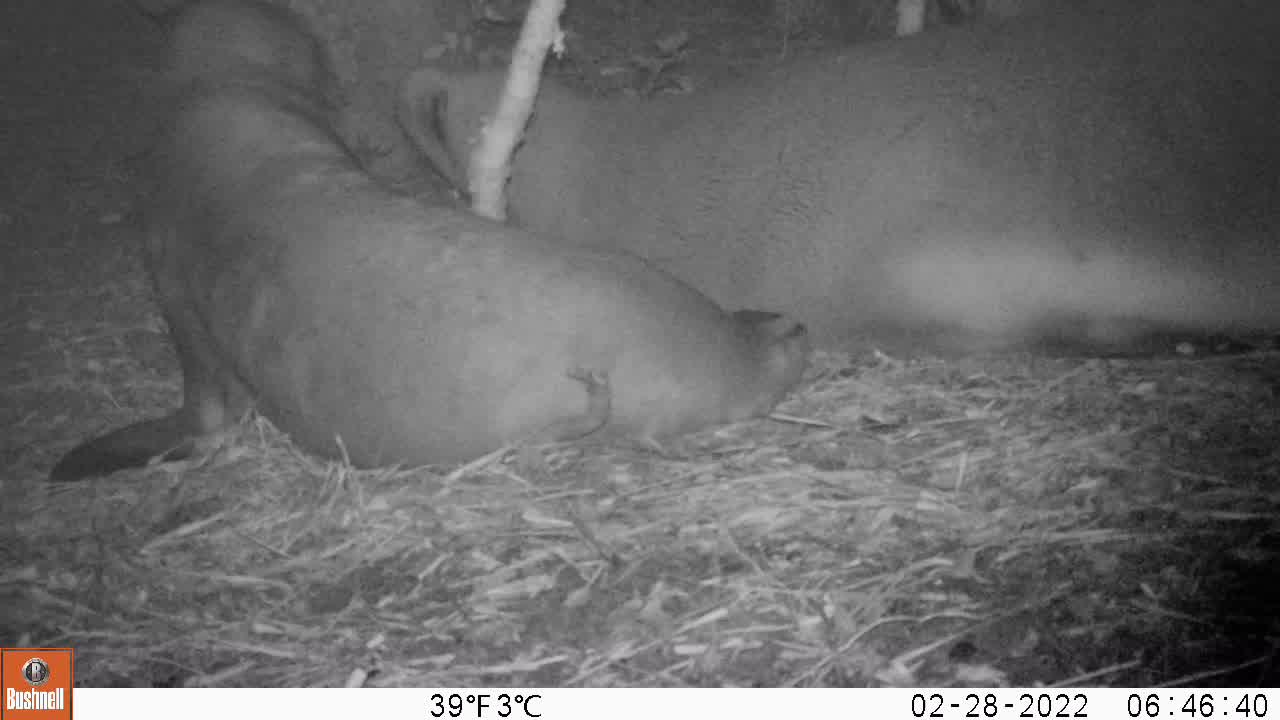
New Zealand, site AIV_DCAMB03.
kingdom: Animalia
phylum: Chordata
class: Mammalia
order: Carnivora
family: Otariidae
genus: Phocarctos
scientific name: Phocarctos hookeri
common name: new zealand sea lion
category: sealion